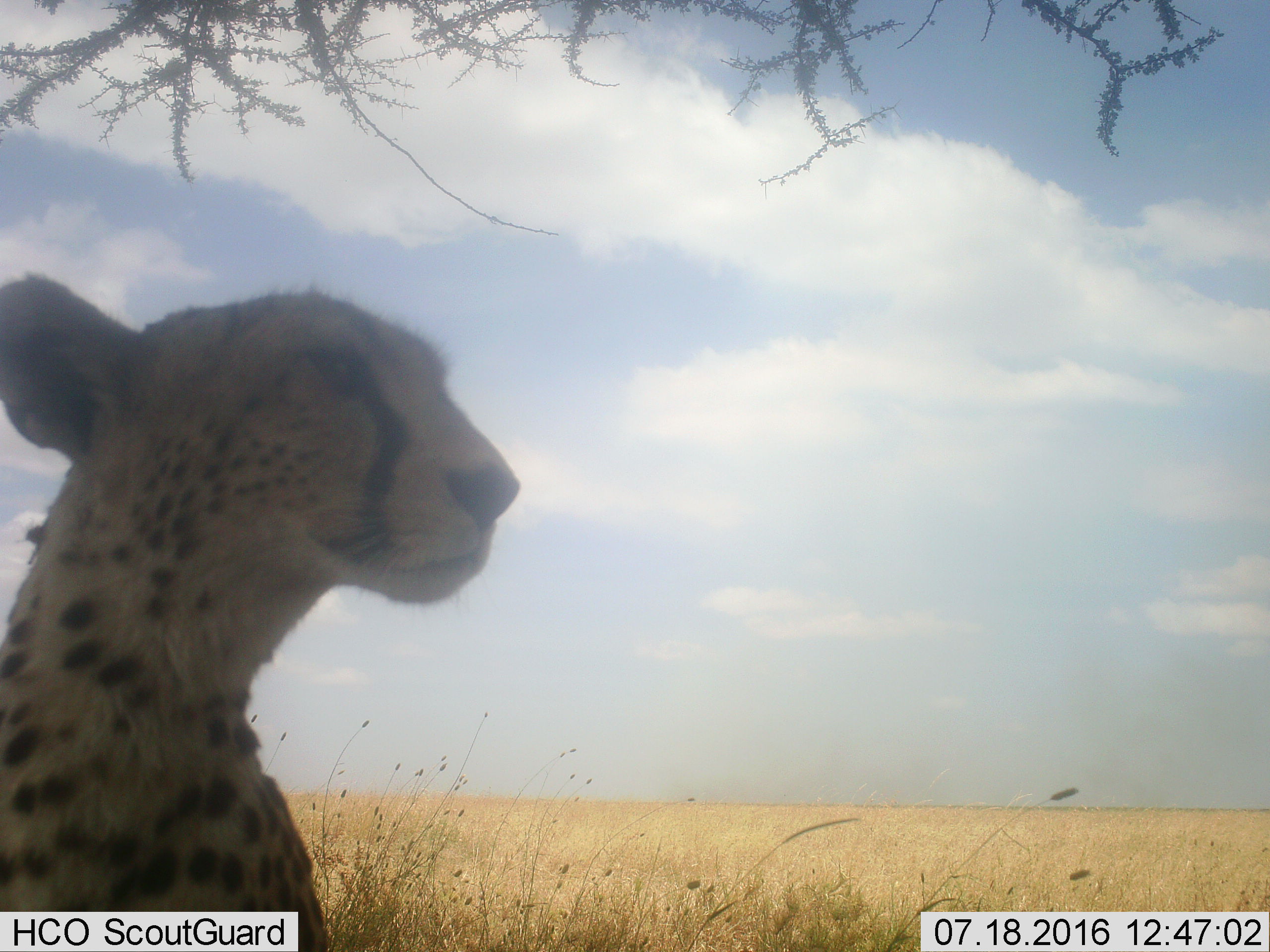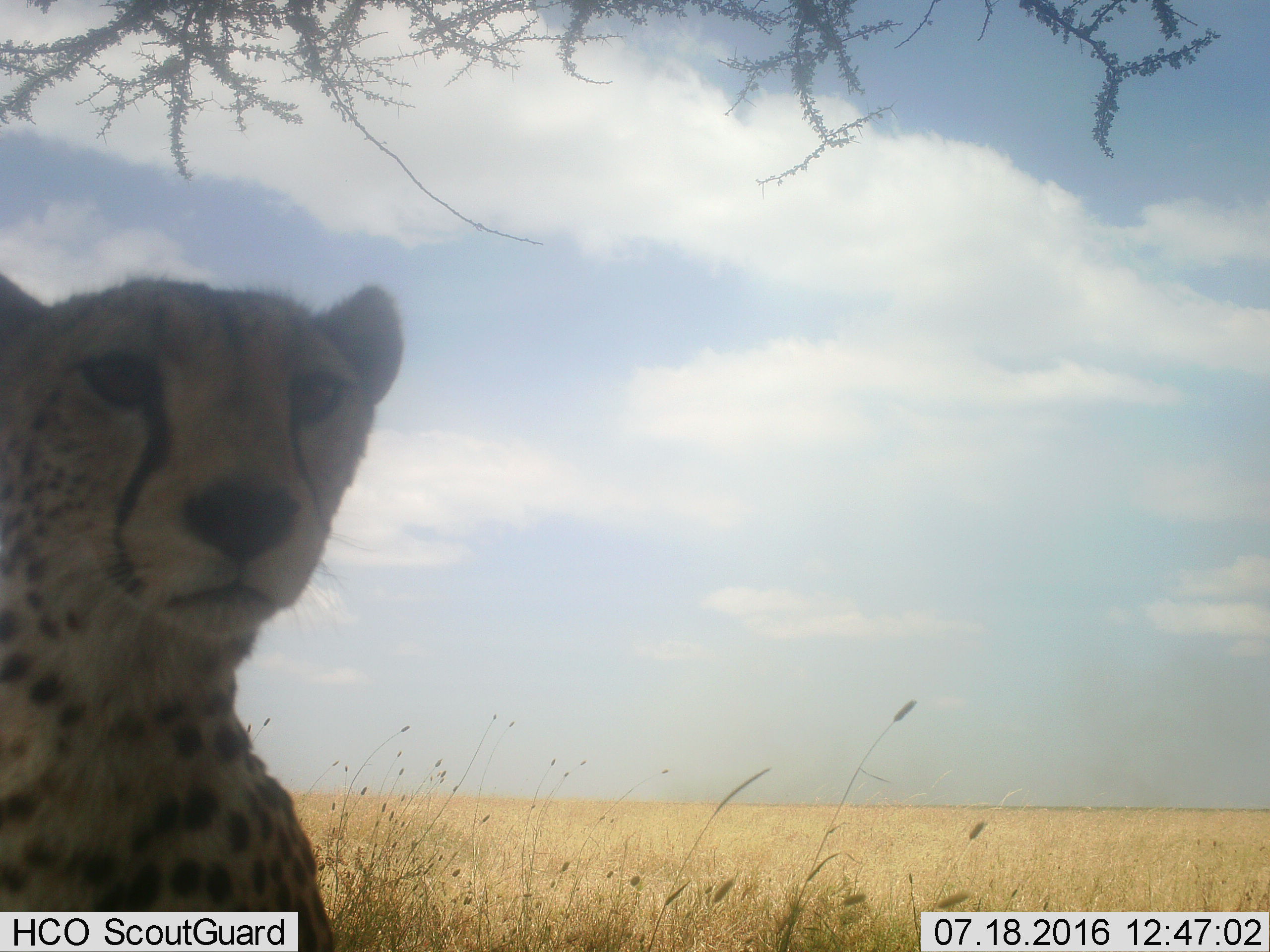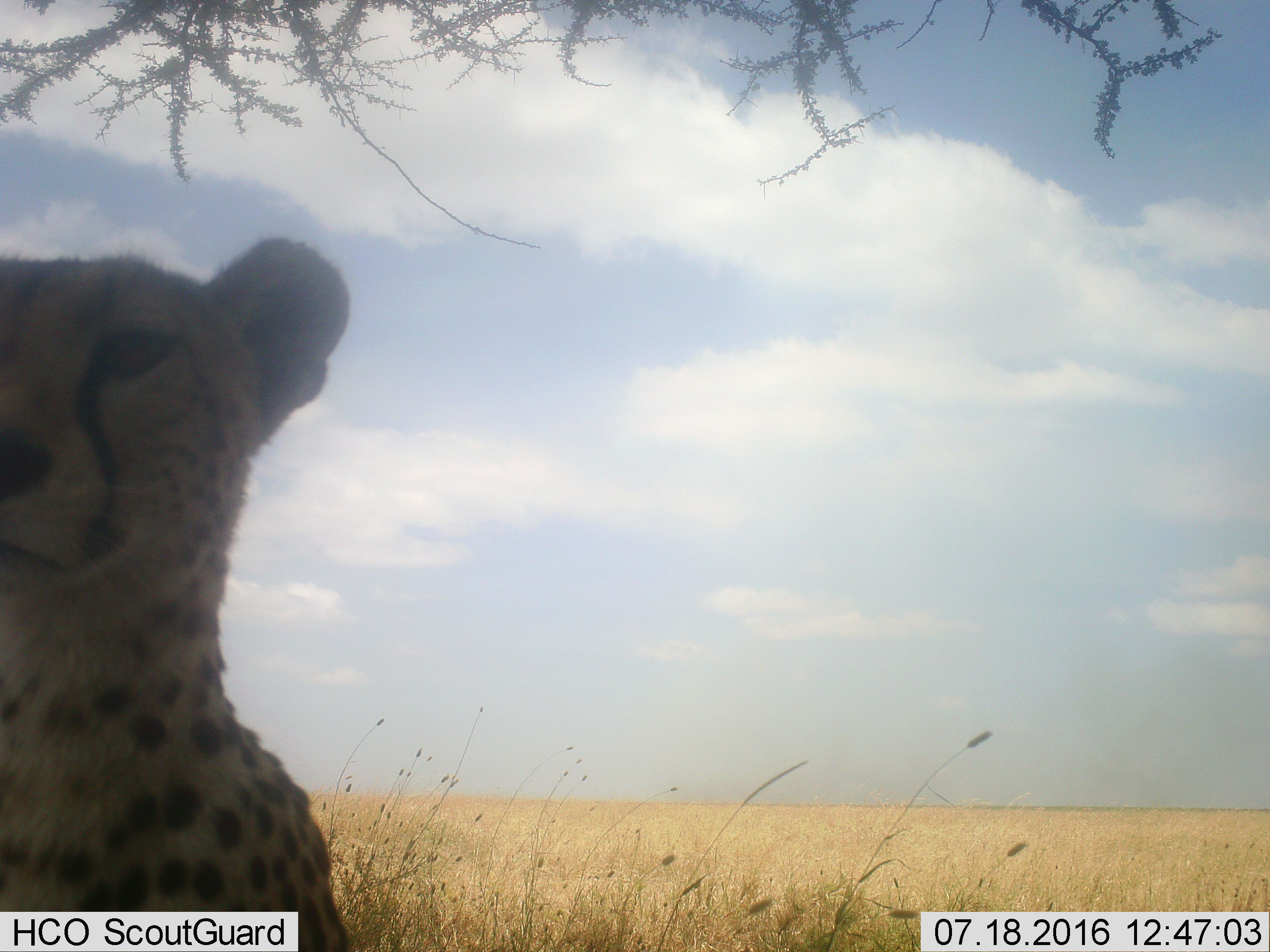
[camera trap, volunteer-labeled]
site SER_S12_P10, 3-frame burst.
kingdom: Animalia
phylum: Chordata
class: Mammalia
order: Carnivora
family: Felidae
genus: Acinonyx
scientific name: Acinonyx jubatus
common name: cheetah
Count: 1.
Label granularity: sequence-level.